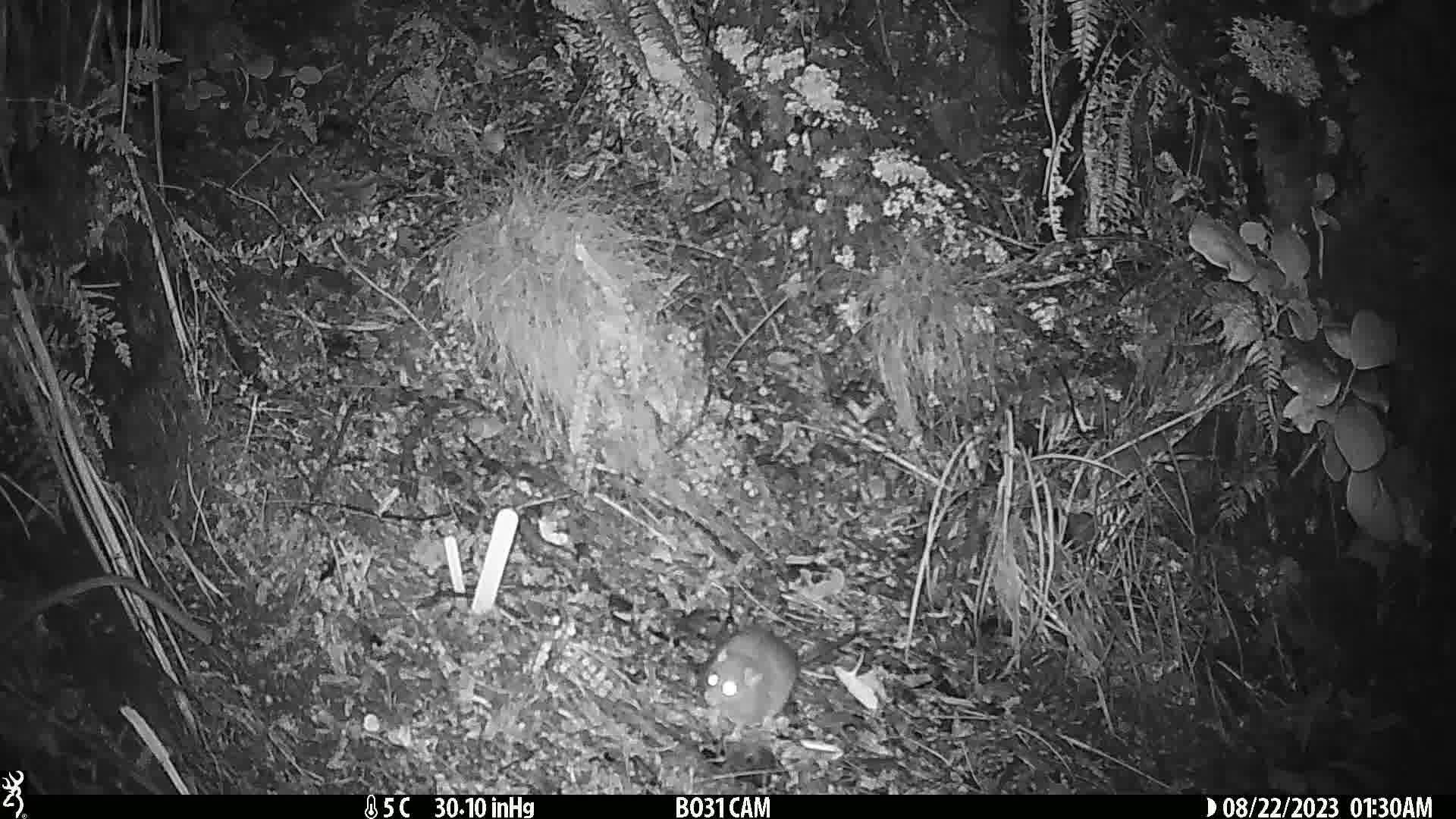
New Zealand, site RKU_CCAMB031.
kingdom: Animalia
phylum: Chordata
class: Mammalia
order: Rodentia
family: Muridae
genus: Rattus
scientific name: Rattus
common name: rat